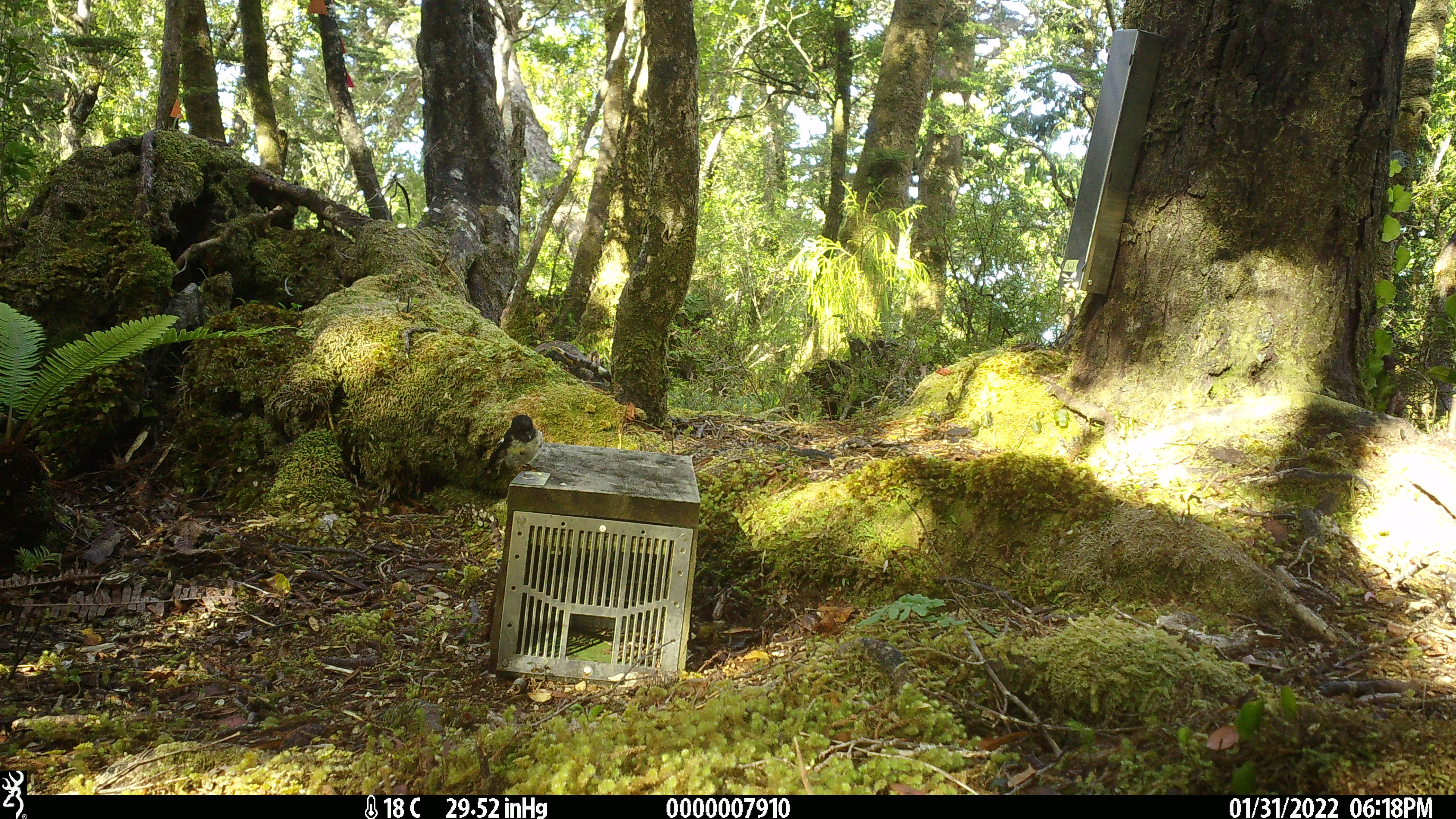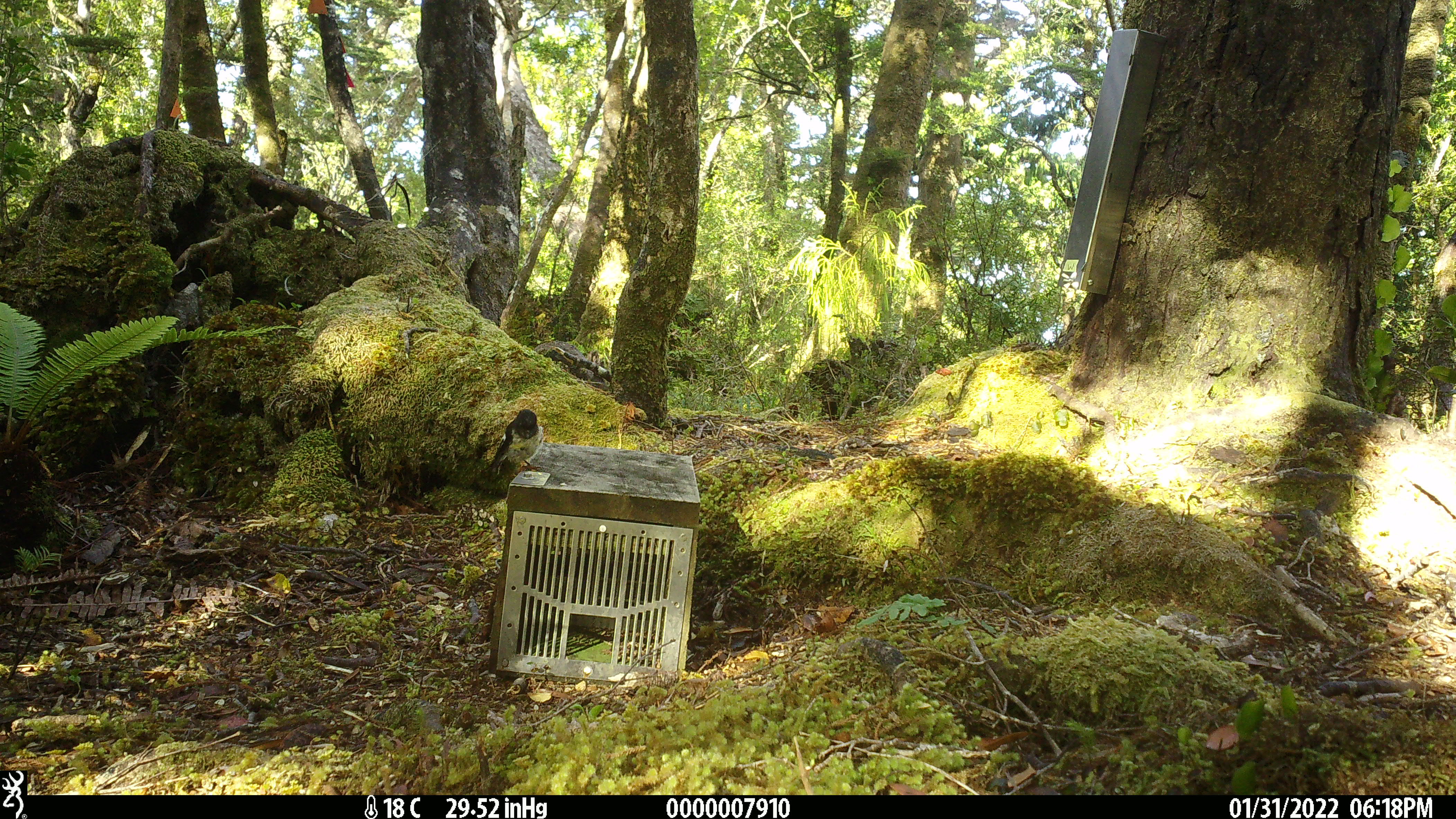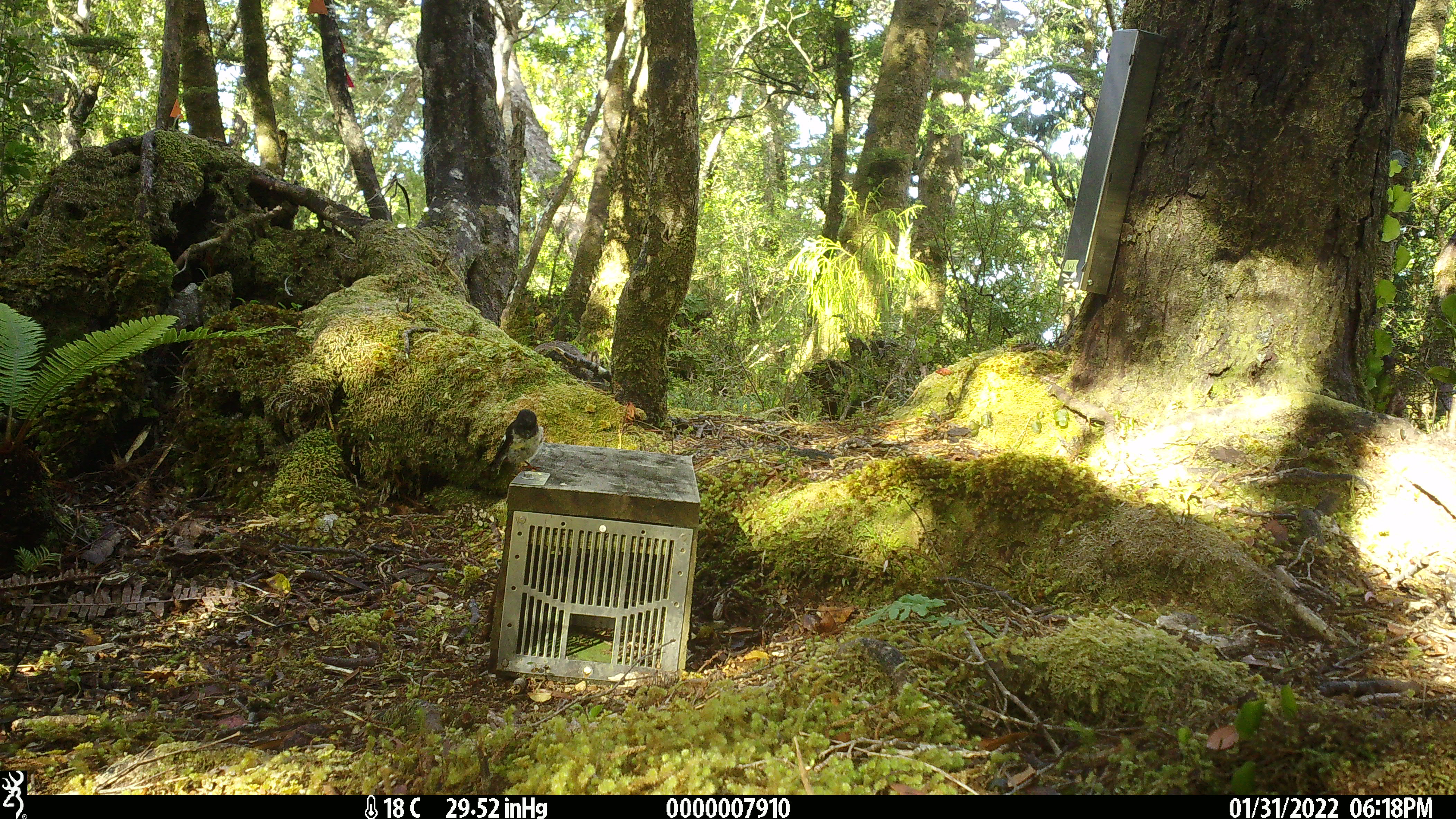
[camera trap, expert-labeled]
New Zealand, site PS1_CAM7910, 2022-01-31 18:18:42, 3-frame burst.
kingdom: Animalia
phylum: Chordata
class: Aves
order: Passeriformes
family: Petroicidae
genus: Petroica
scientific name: Petroica macrocephala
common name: tomtit